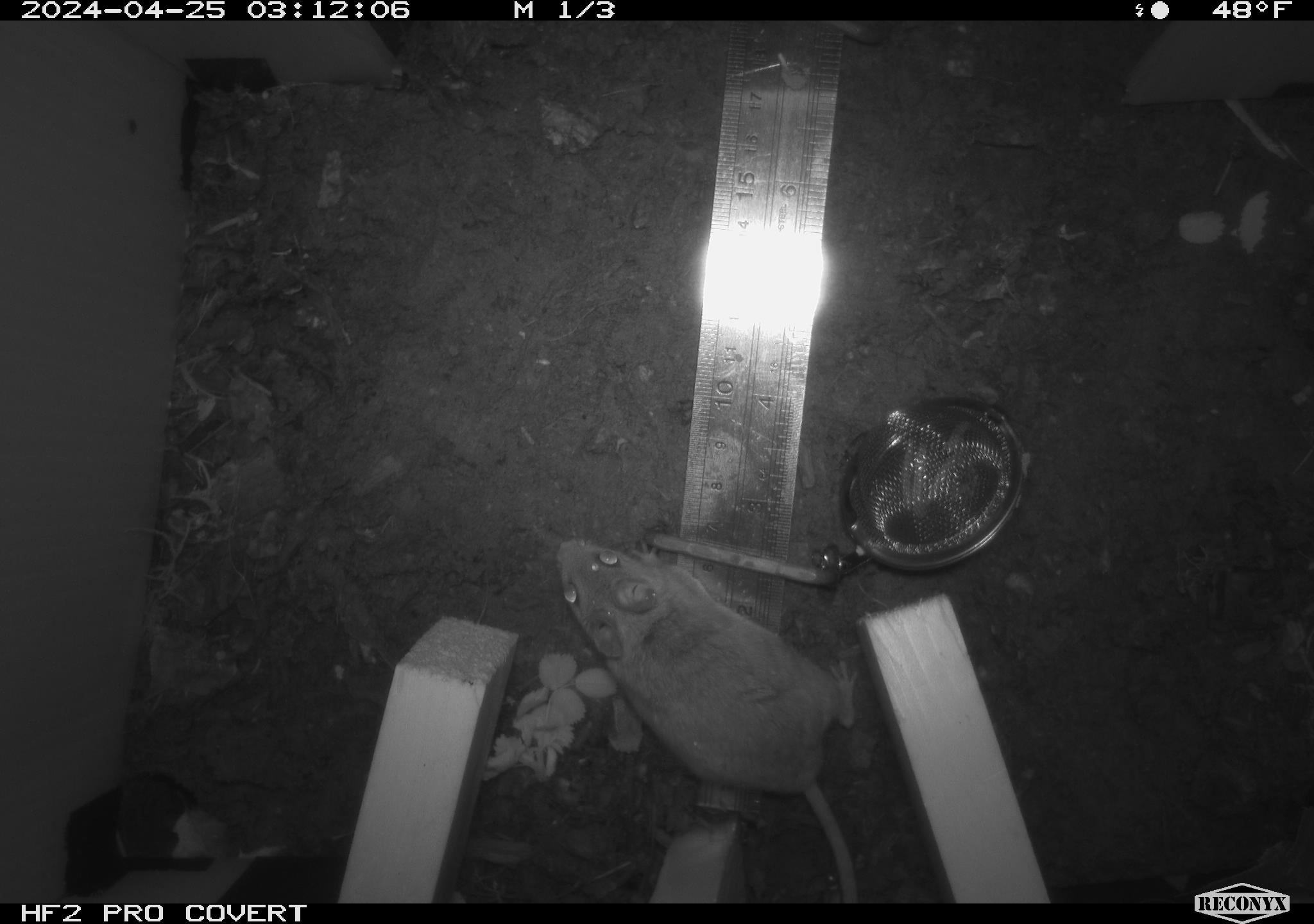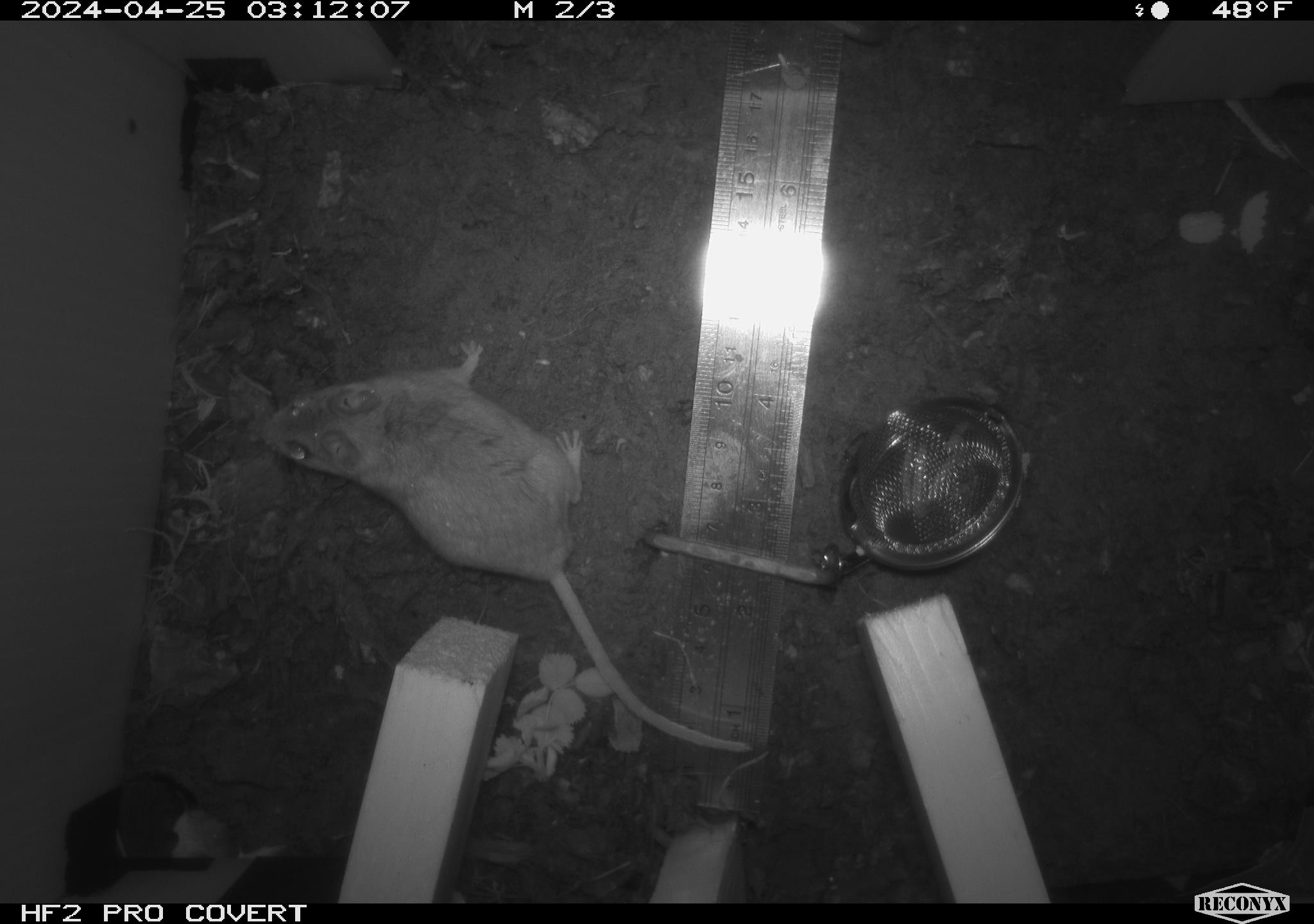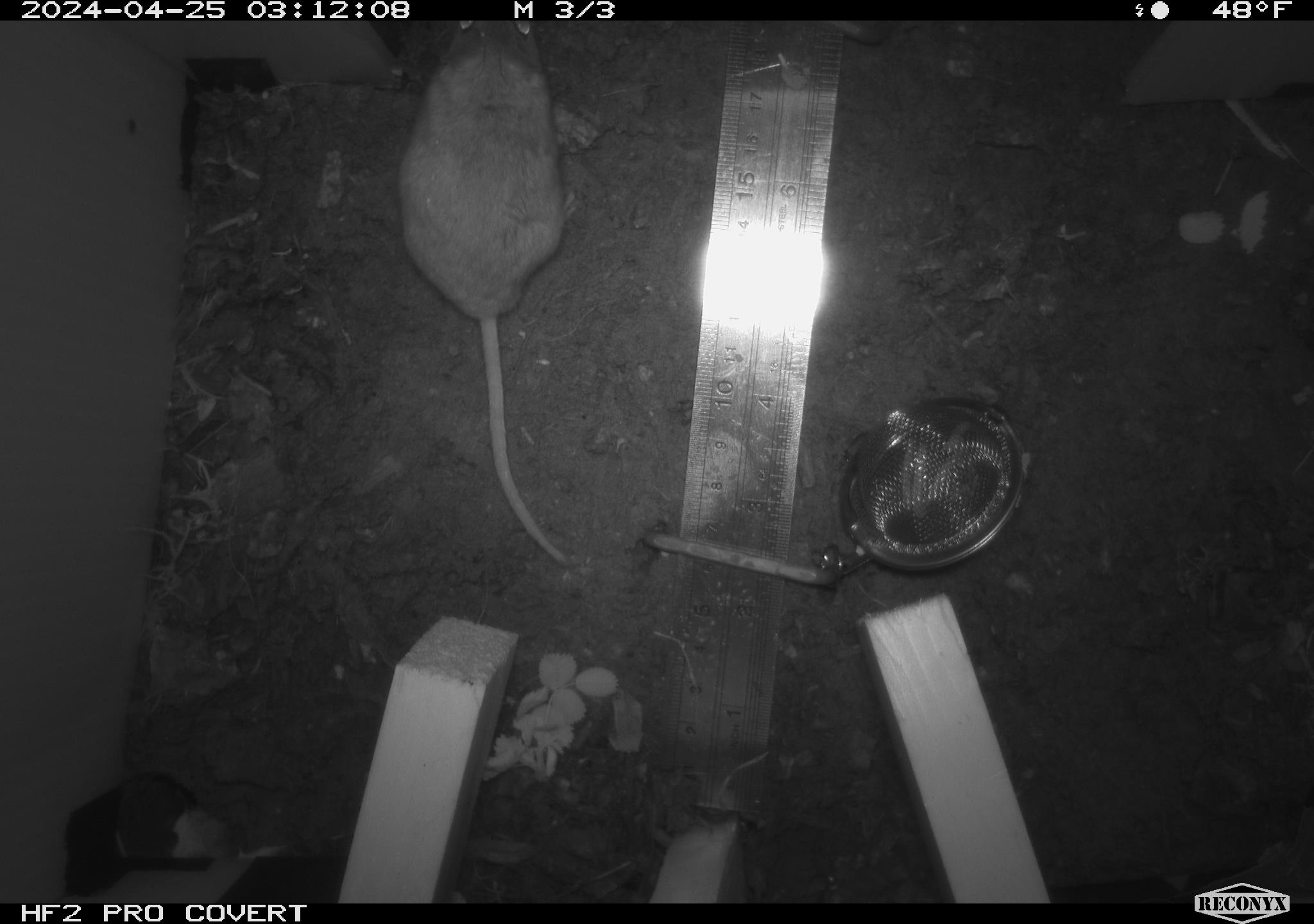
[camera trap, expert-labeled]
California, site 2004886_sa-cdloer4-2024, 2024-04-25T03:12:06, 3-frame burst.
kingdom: Animalia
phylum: Chordata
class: Mammalia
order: Rodentia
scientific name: Rodentia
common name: mouse species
Mouse species (Rodentia).